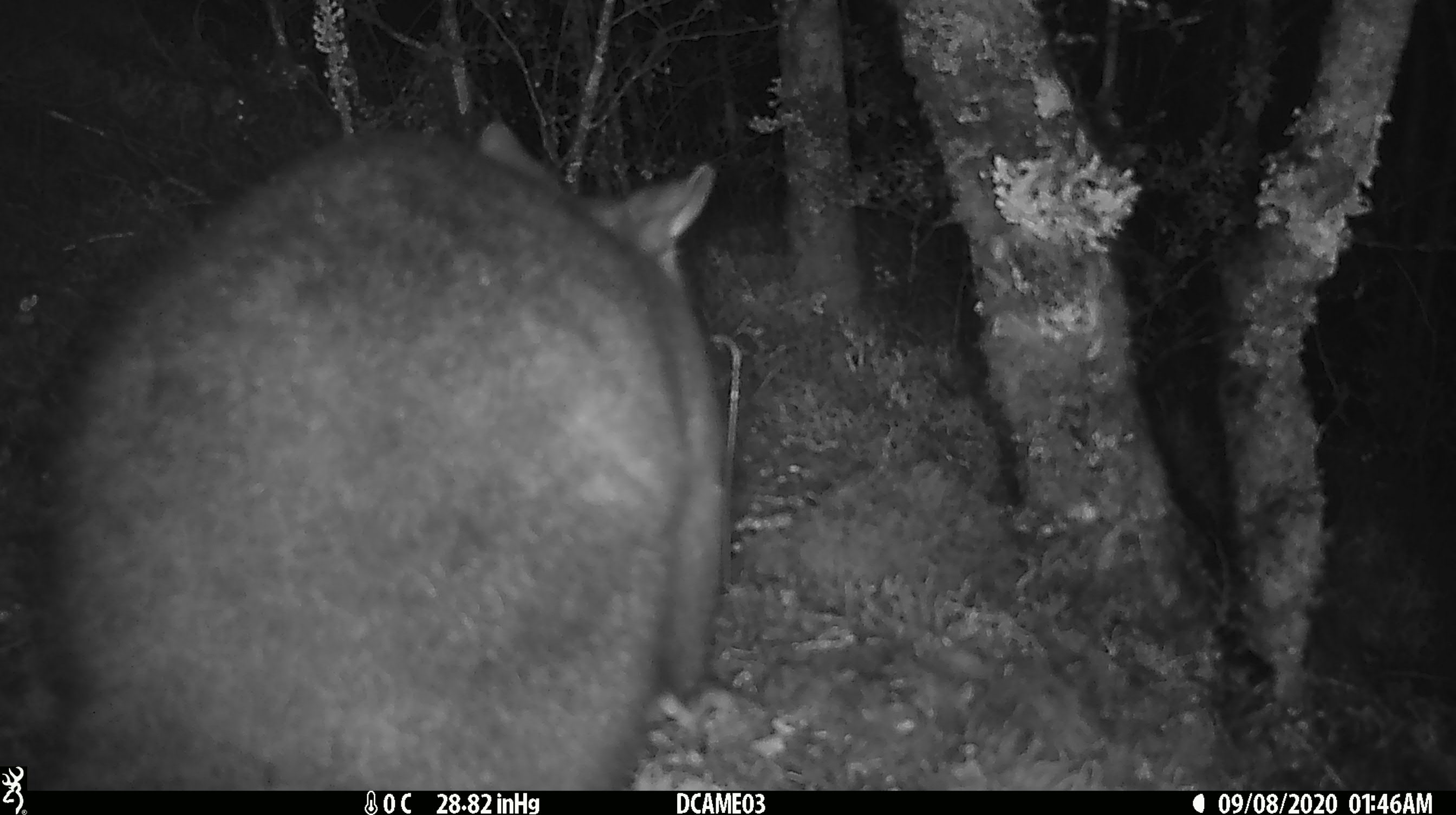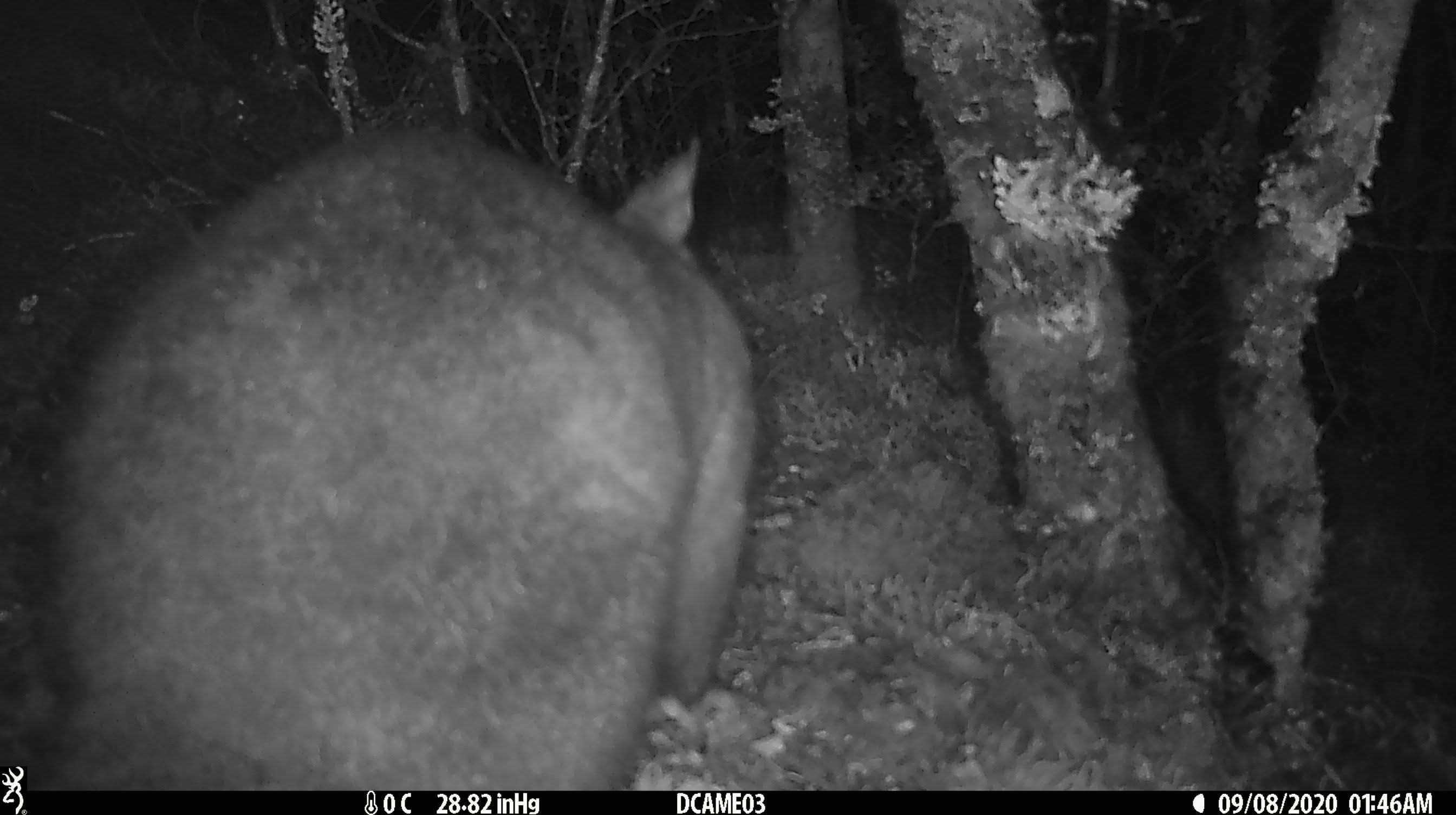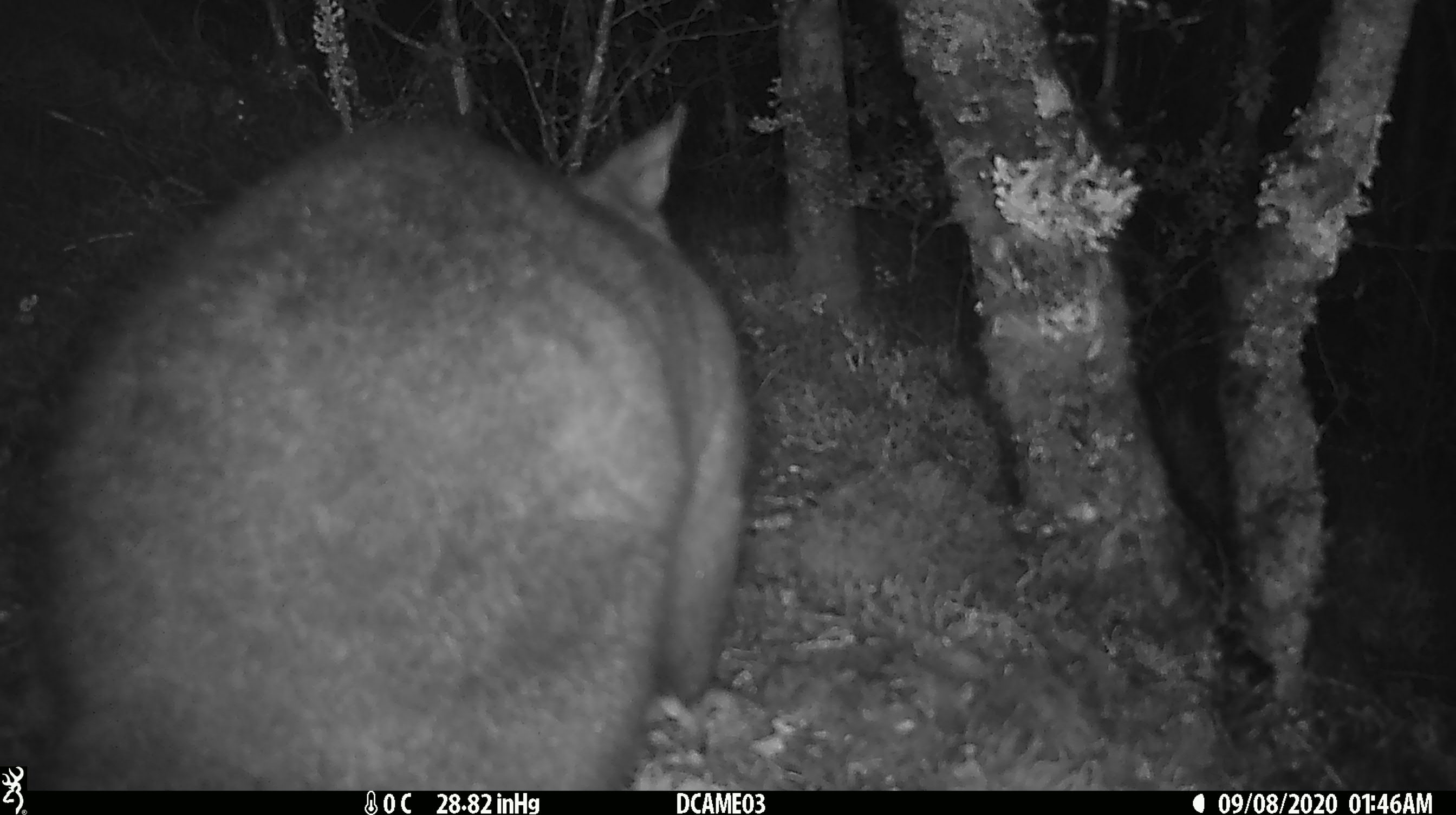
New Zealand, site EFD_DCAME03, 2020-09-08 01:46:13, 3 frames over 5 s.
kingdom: Animalia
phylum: Chordata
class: Mammalia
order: Diprotodontia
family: Phalangeridae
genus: Trichosurus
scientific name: Trichosurus vulpecula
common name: common brushtail possum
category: possum